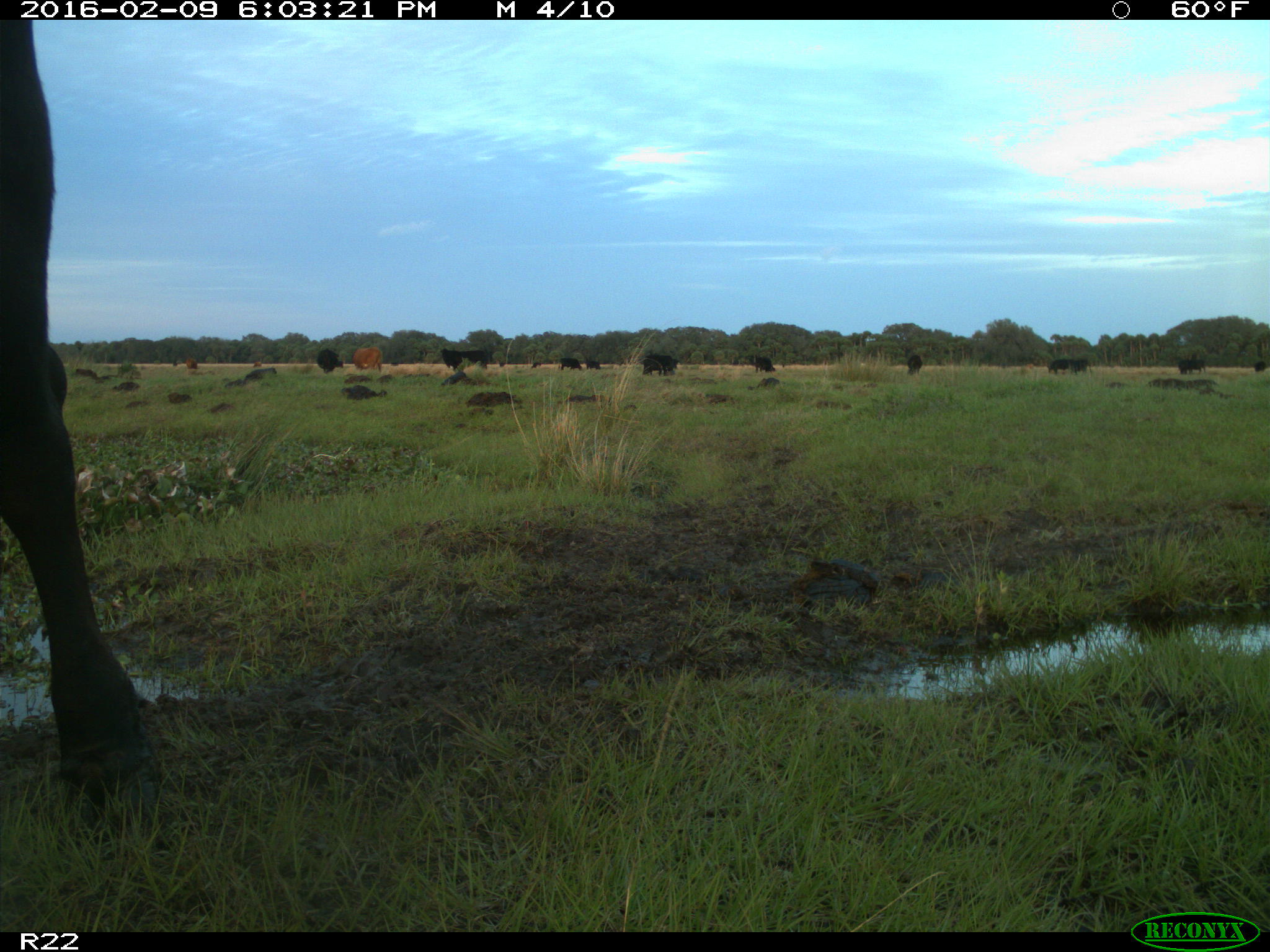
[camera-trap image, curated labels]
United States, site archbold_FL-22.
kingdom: Animalia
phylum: Chordata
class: Mammalia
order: Artiodactyla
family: Bovidae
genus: Bos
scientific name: Bos taurus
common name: domestic cow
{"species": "Bos taurus (domestic cow)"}